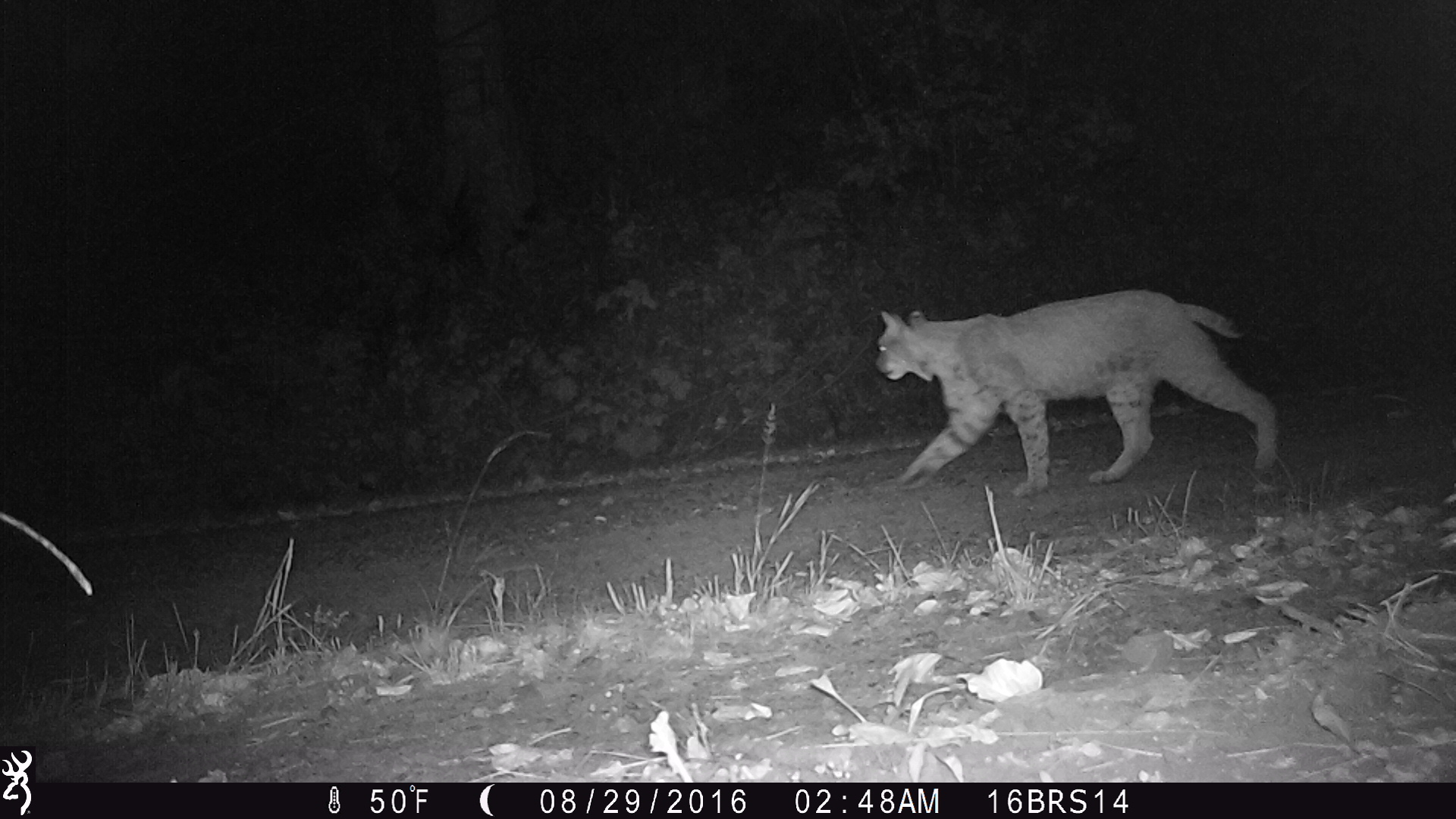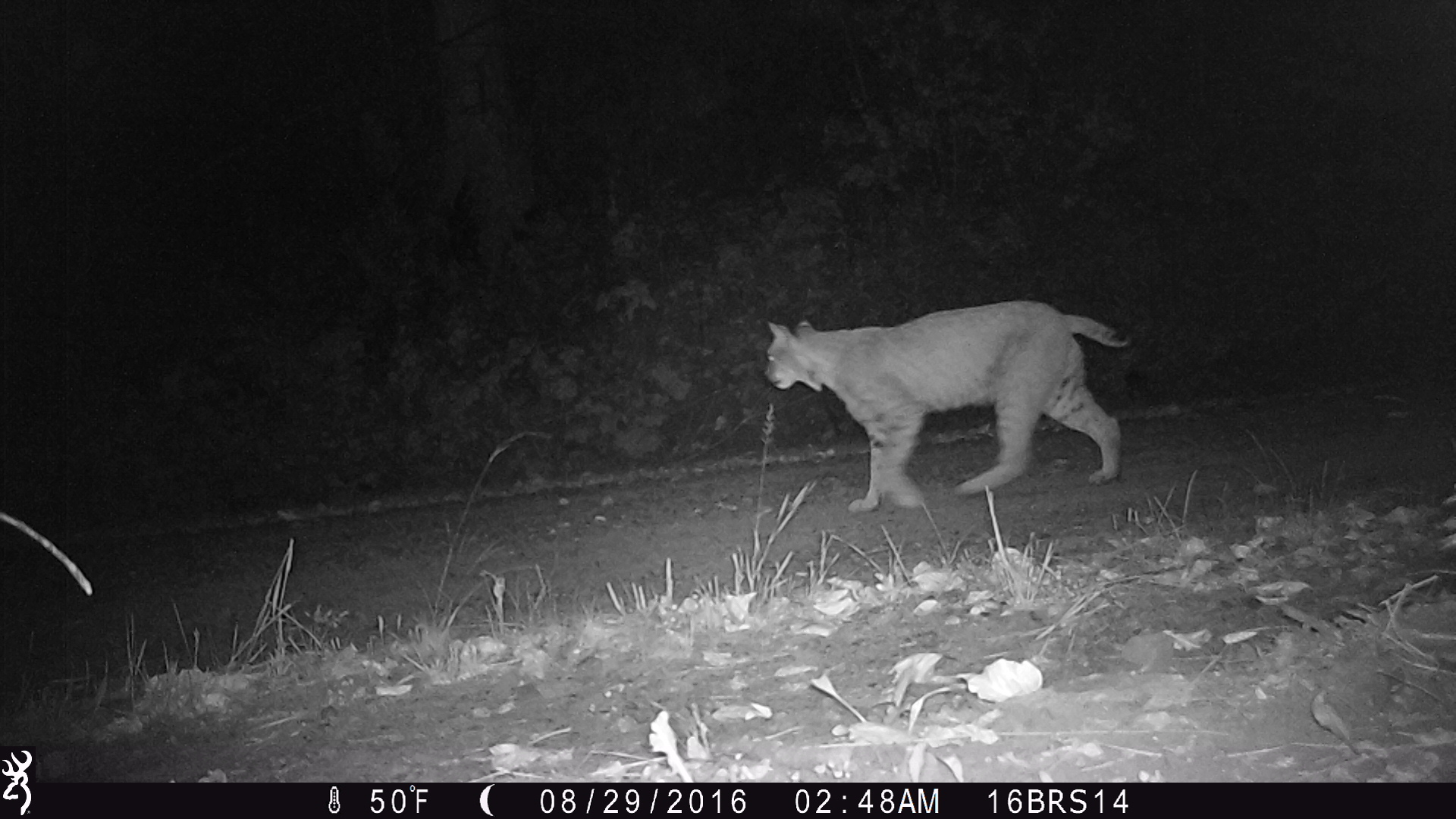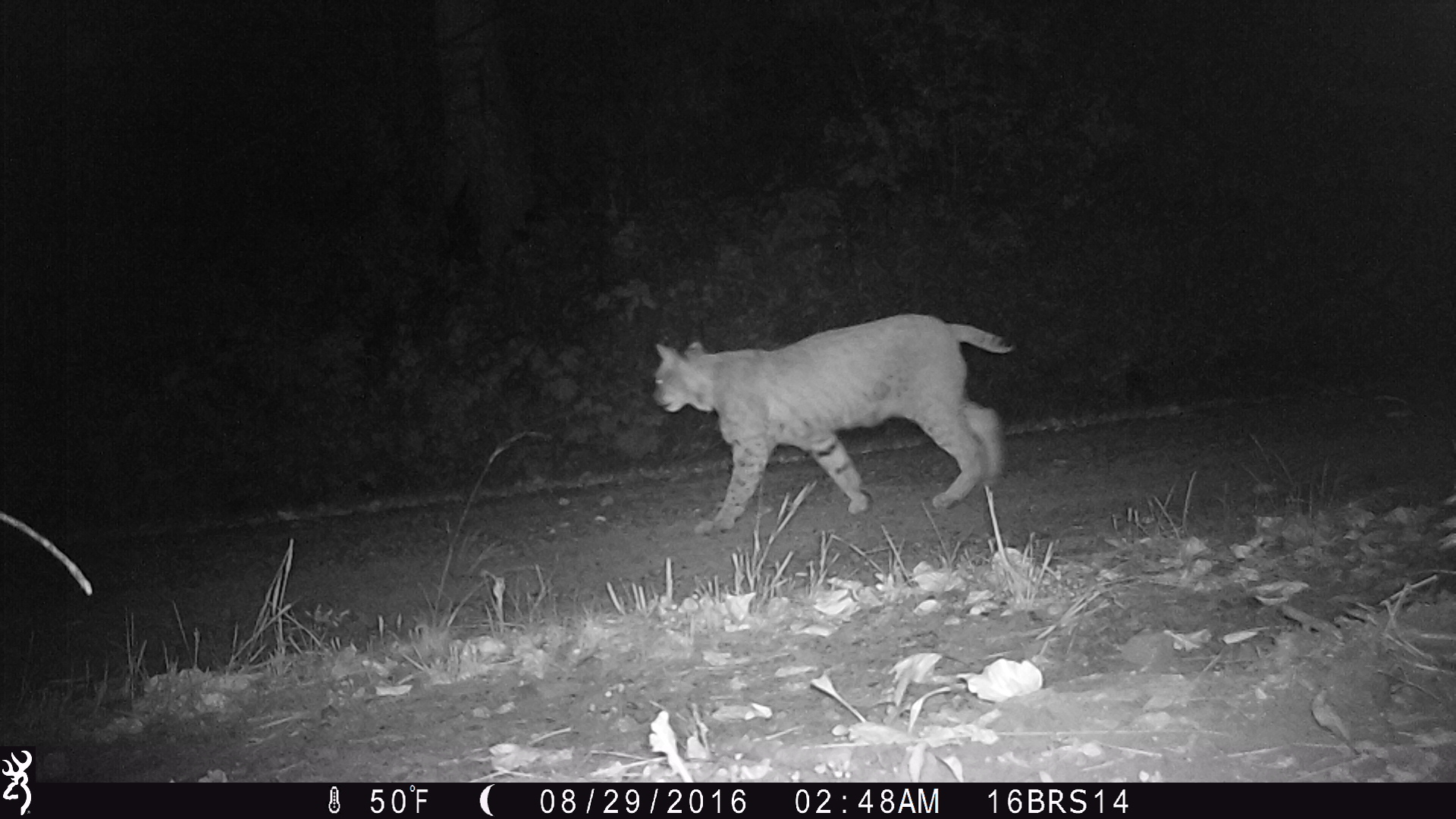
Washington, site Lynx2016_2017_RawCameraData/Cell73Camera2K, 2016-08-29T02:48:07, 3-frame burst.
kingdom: Animalia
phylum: Chordata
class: Mammalia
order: Carnivora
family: Felidae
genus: Lynx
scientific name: Lynx rufus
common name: bobcat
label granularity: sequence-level